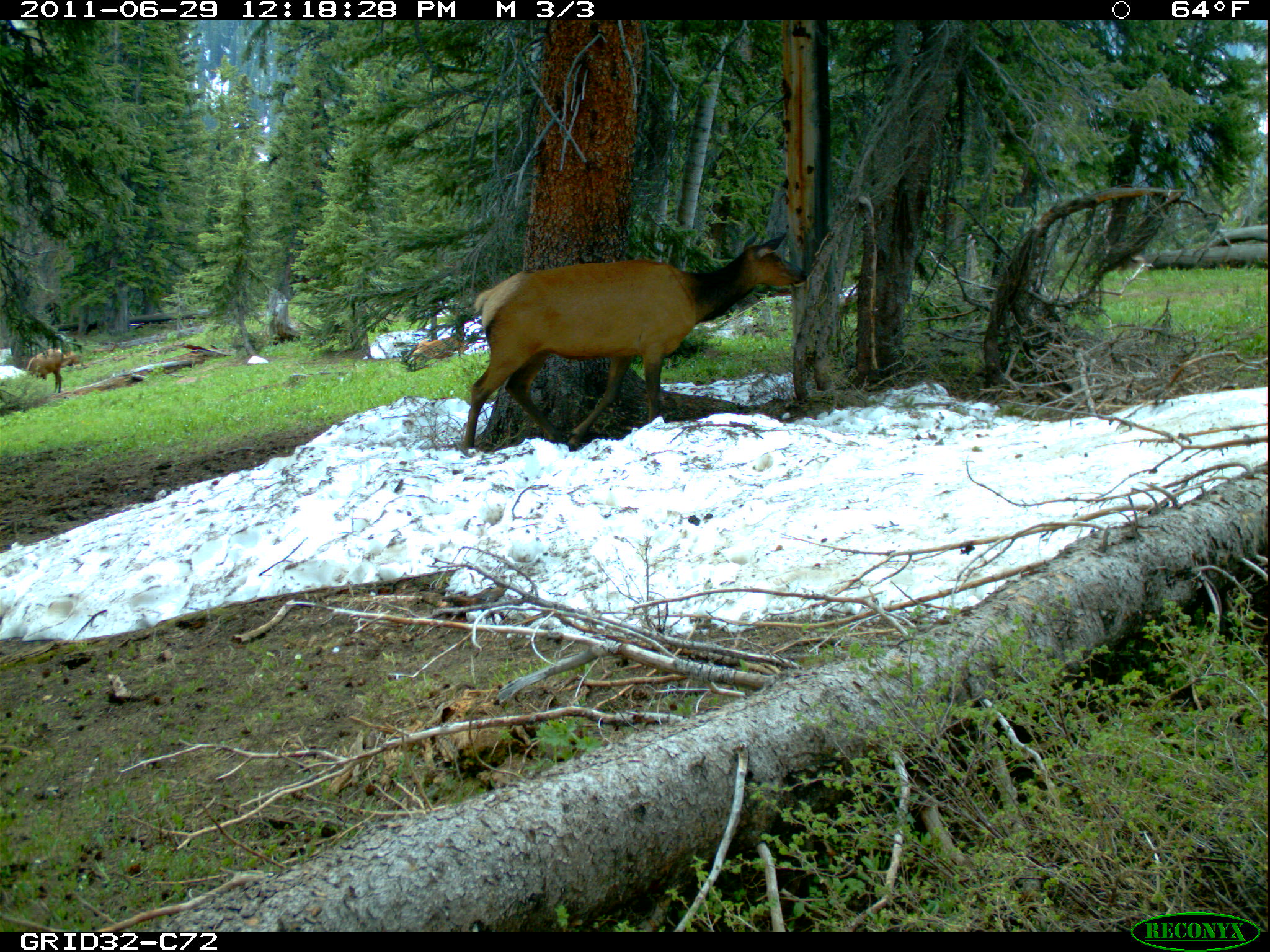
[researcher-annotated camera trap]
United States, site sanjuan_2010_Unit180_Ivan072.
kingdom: Animalia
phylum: Chordata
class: Mammalia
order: Artiodactyla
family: Cervidae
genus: Cervus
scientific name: Cervus elaphus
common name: red deer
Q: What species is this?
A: Cervus elaphus (red deer).